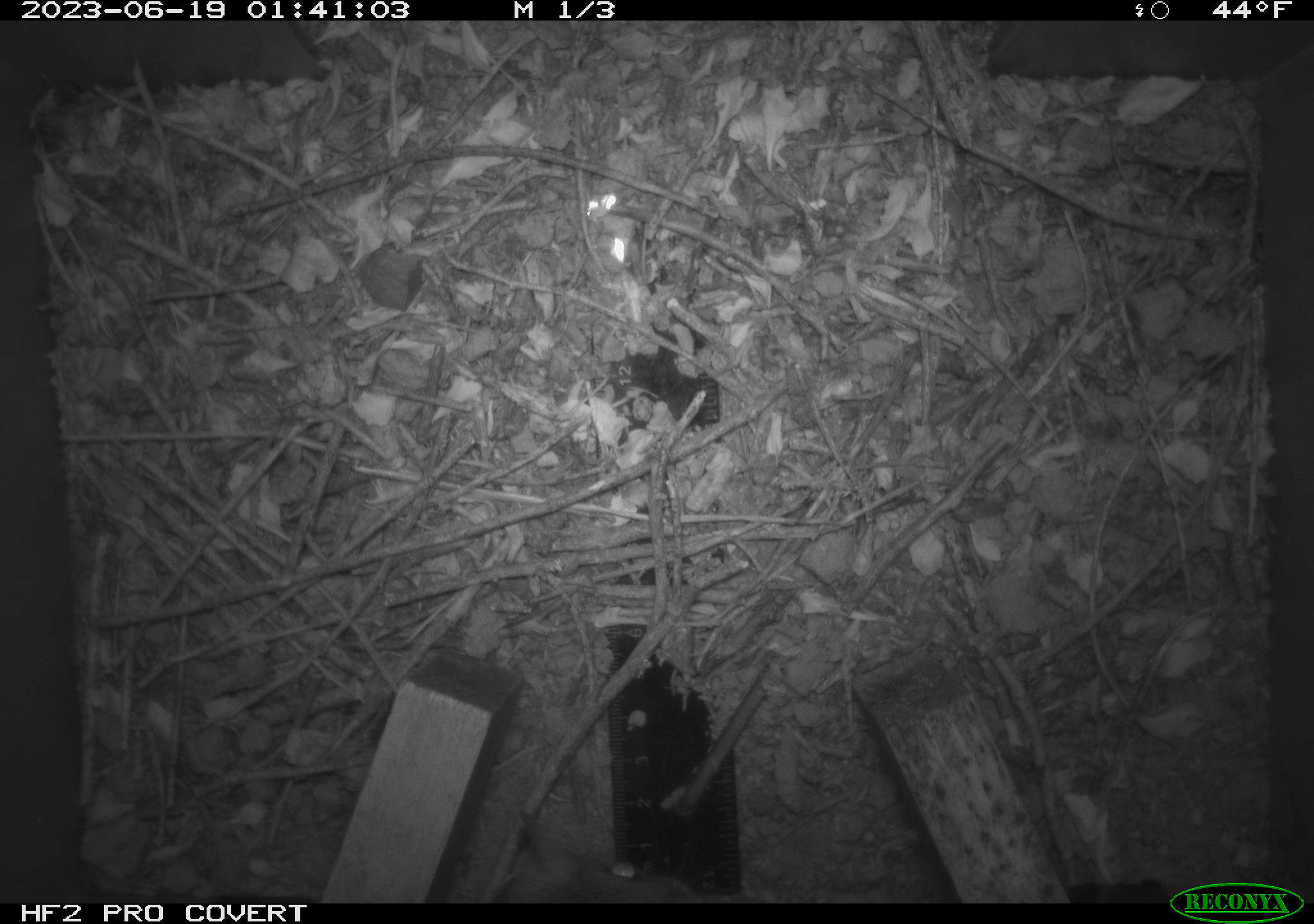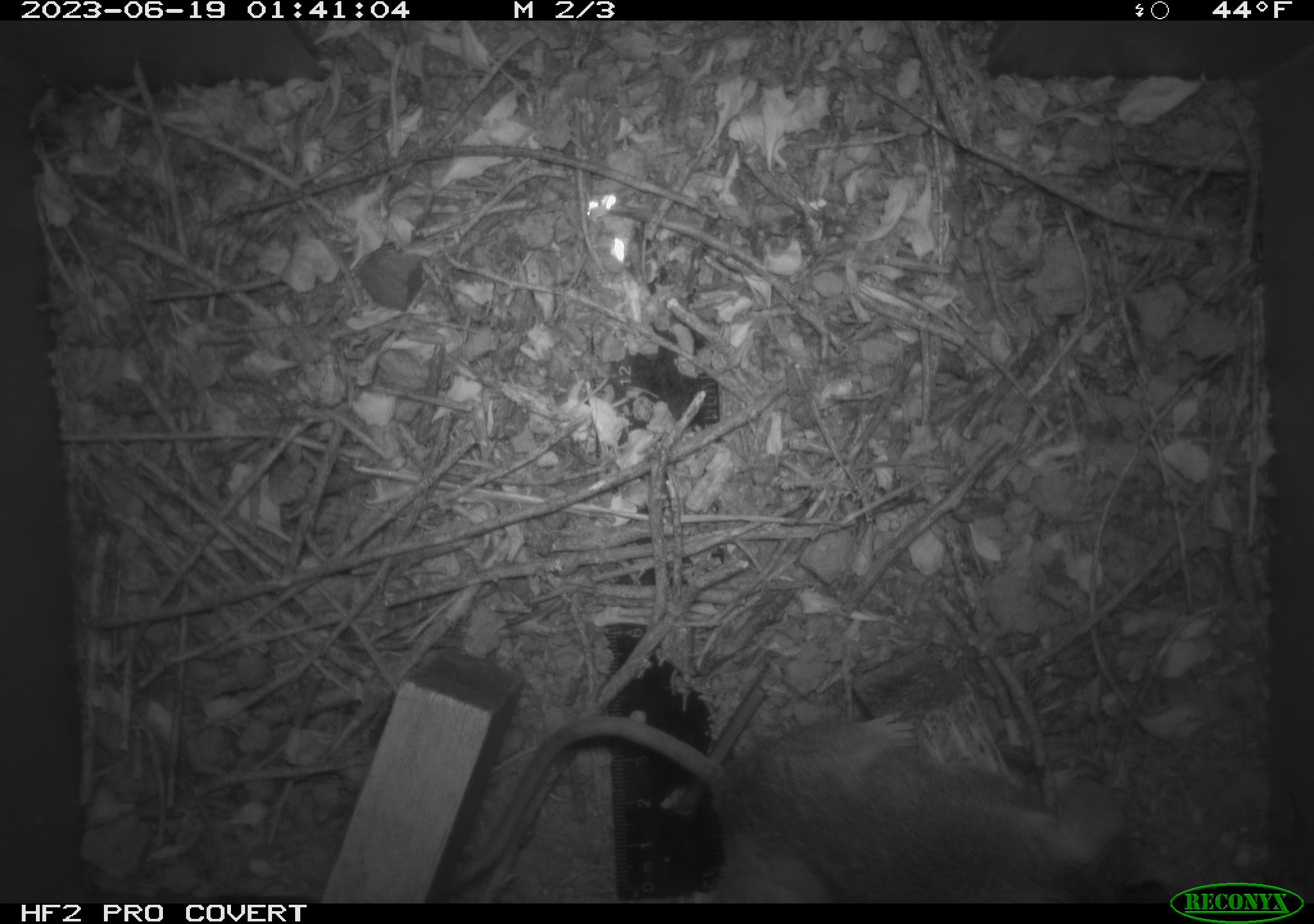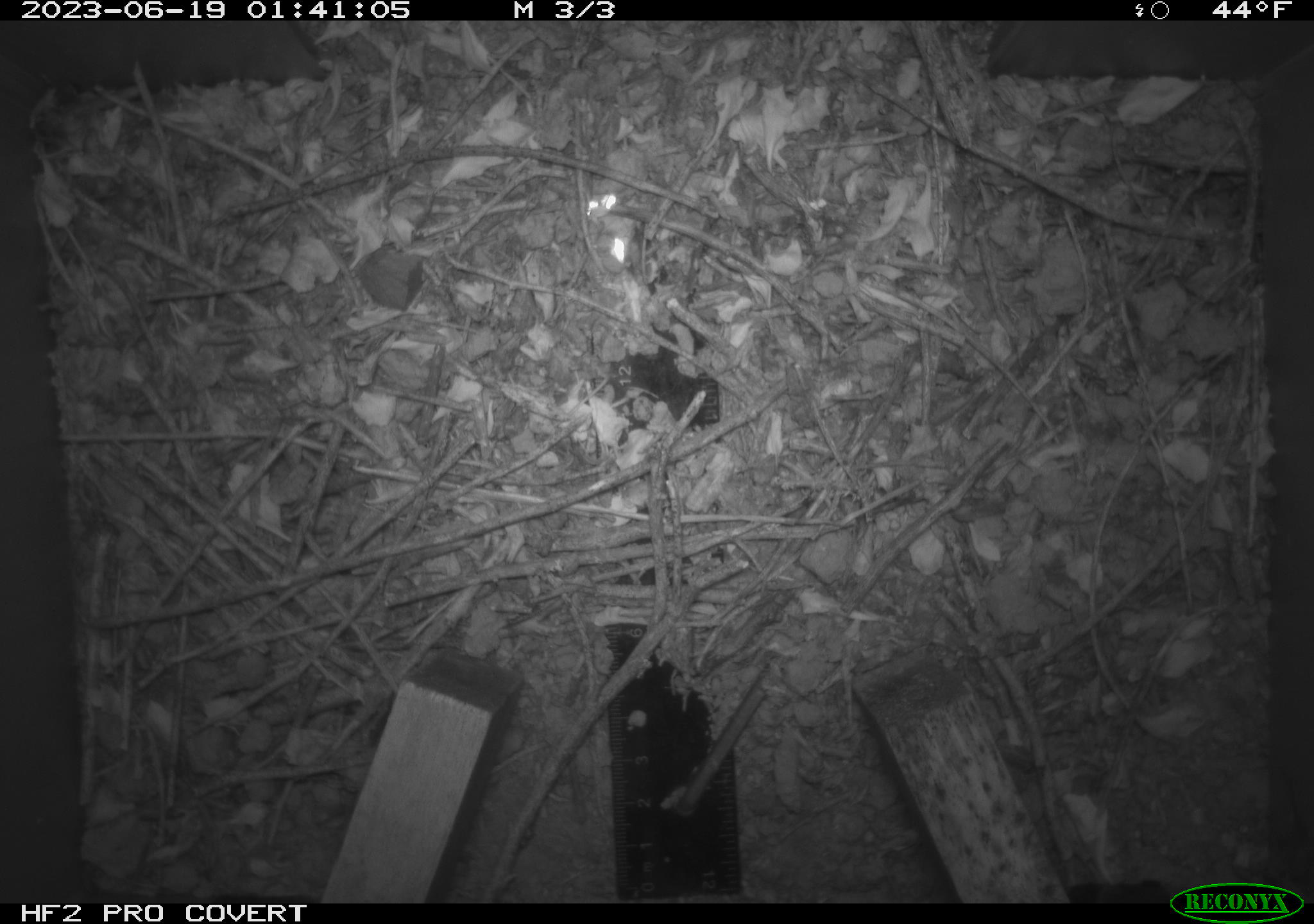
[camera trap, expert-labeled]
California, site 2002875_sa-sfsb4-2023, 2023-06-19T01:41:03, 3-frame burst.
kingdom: Animalia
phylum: Chordata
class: Mammalia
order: Rodentia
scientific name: Rodentia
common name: mouse species